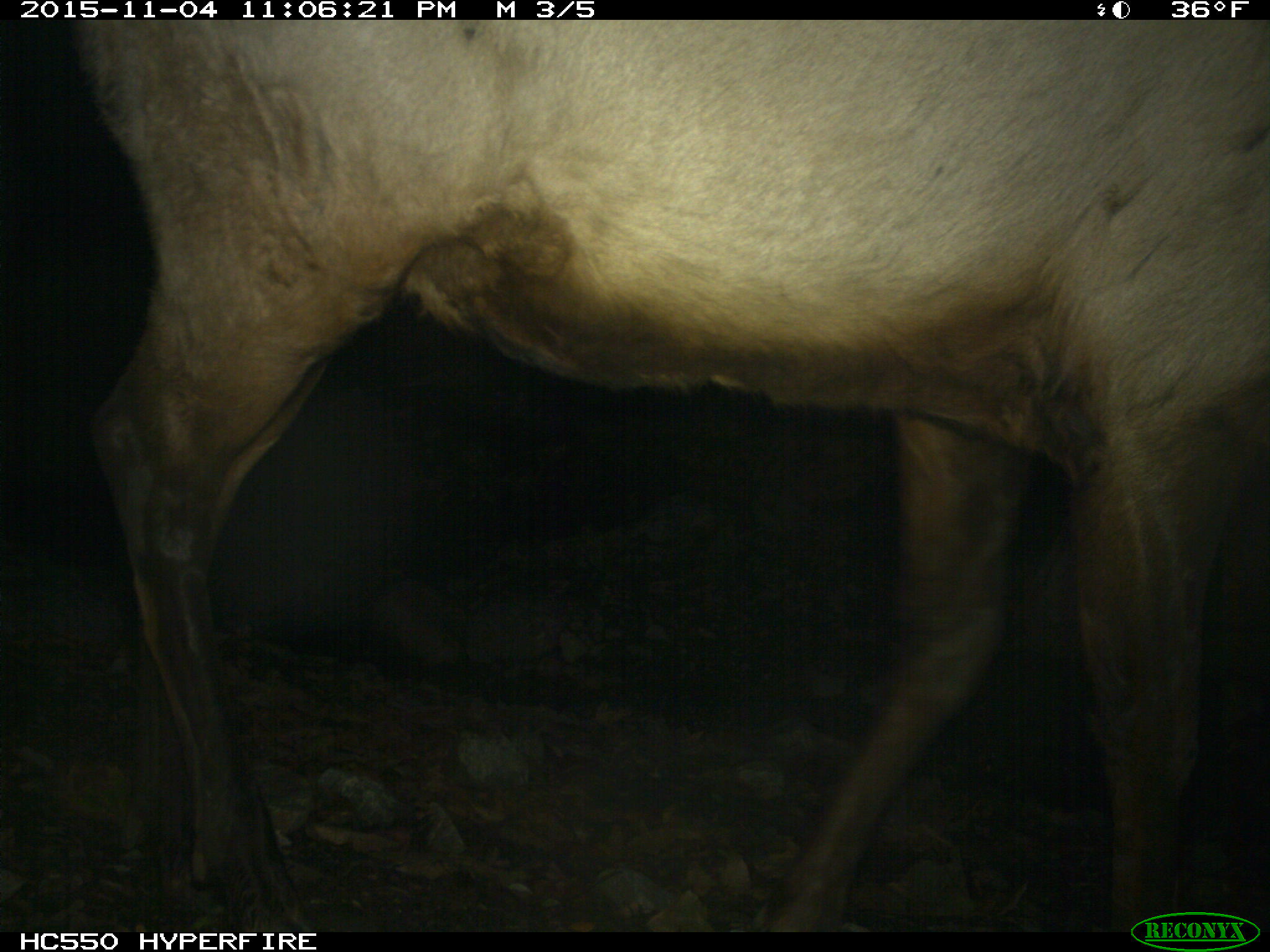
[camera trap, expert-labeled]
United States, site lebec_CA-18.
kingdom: Animalia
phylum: Chordata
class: Mammalia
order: Artiodactyla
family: Cervidae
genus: Cervus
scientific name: Cervus canadensis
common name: elk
Cervus canadensis (elk).